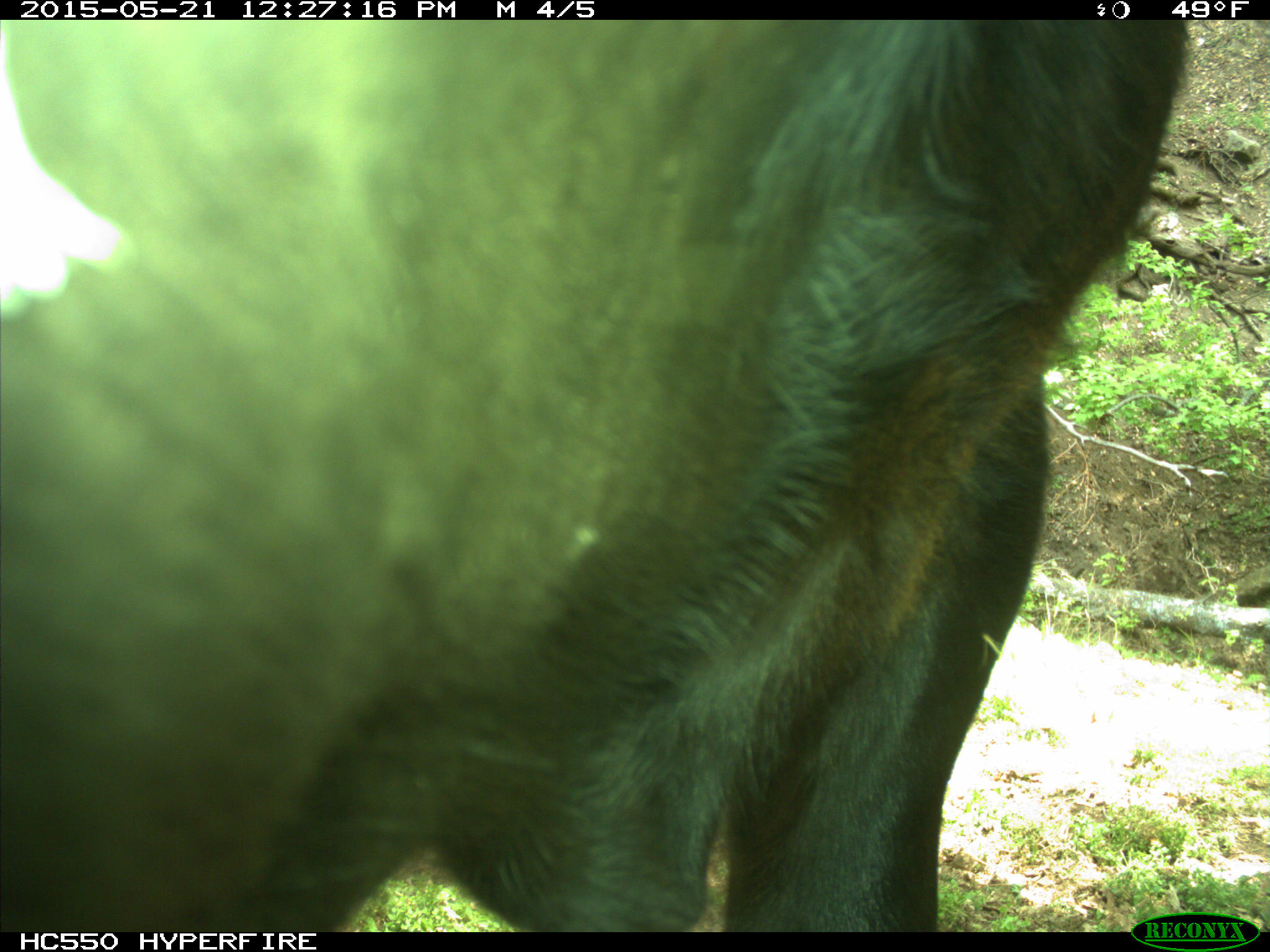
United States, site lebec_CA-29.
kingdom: Animalia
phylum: Chordata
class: Mammalia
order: Artiodactyla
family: Bovidae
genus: Bos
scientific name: Bos taurus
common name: domestic cow